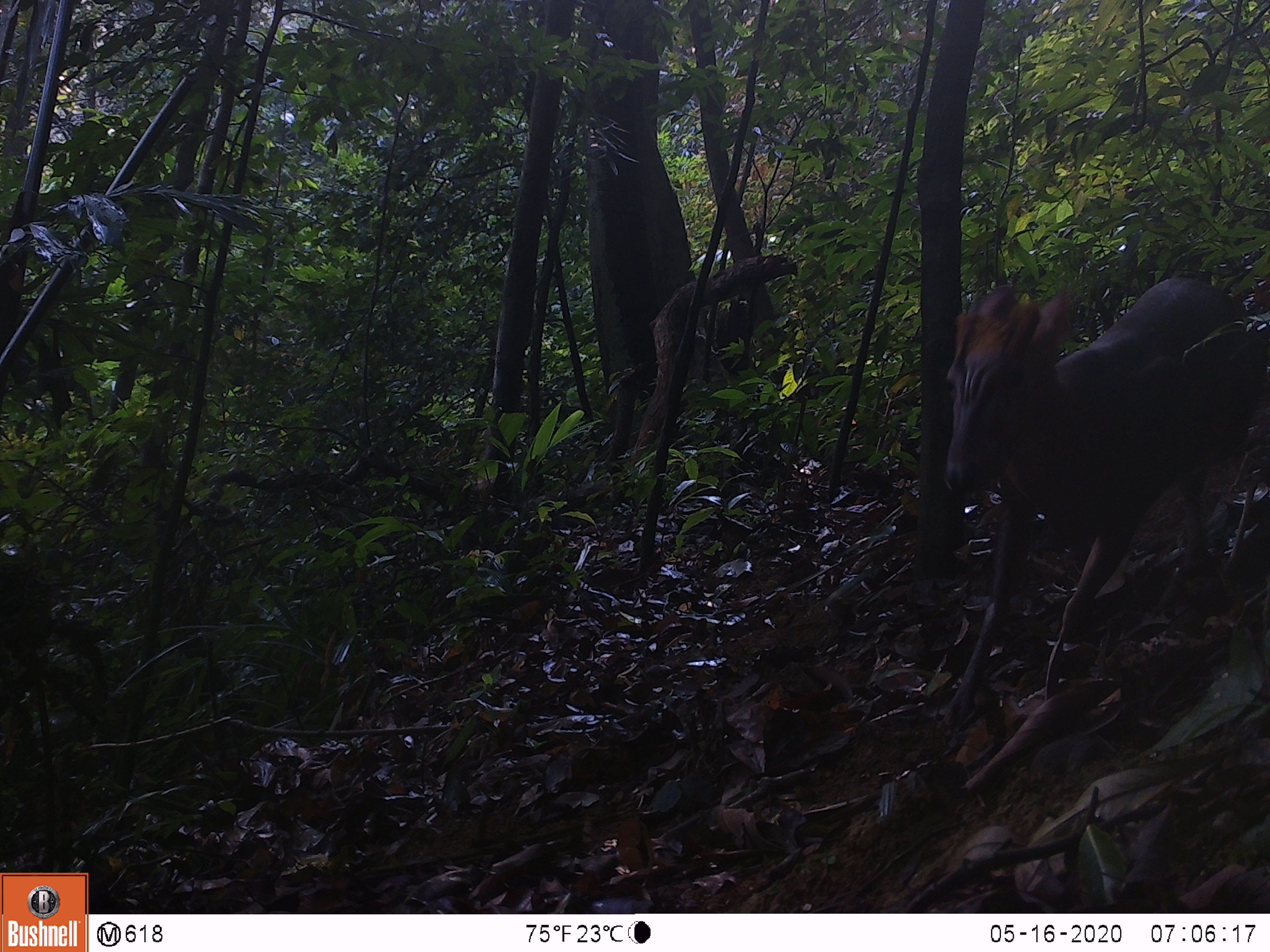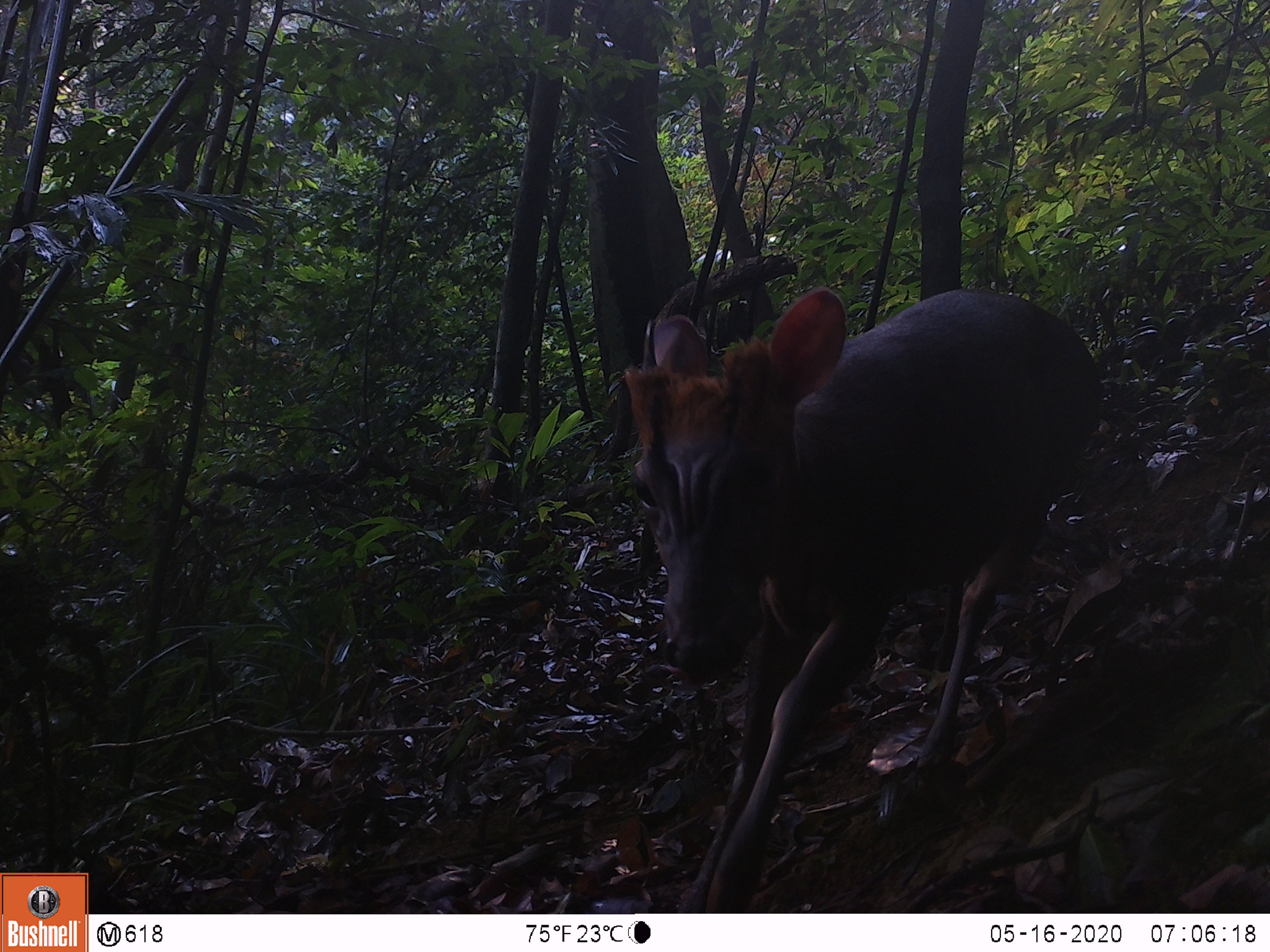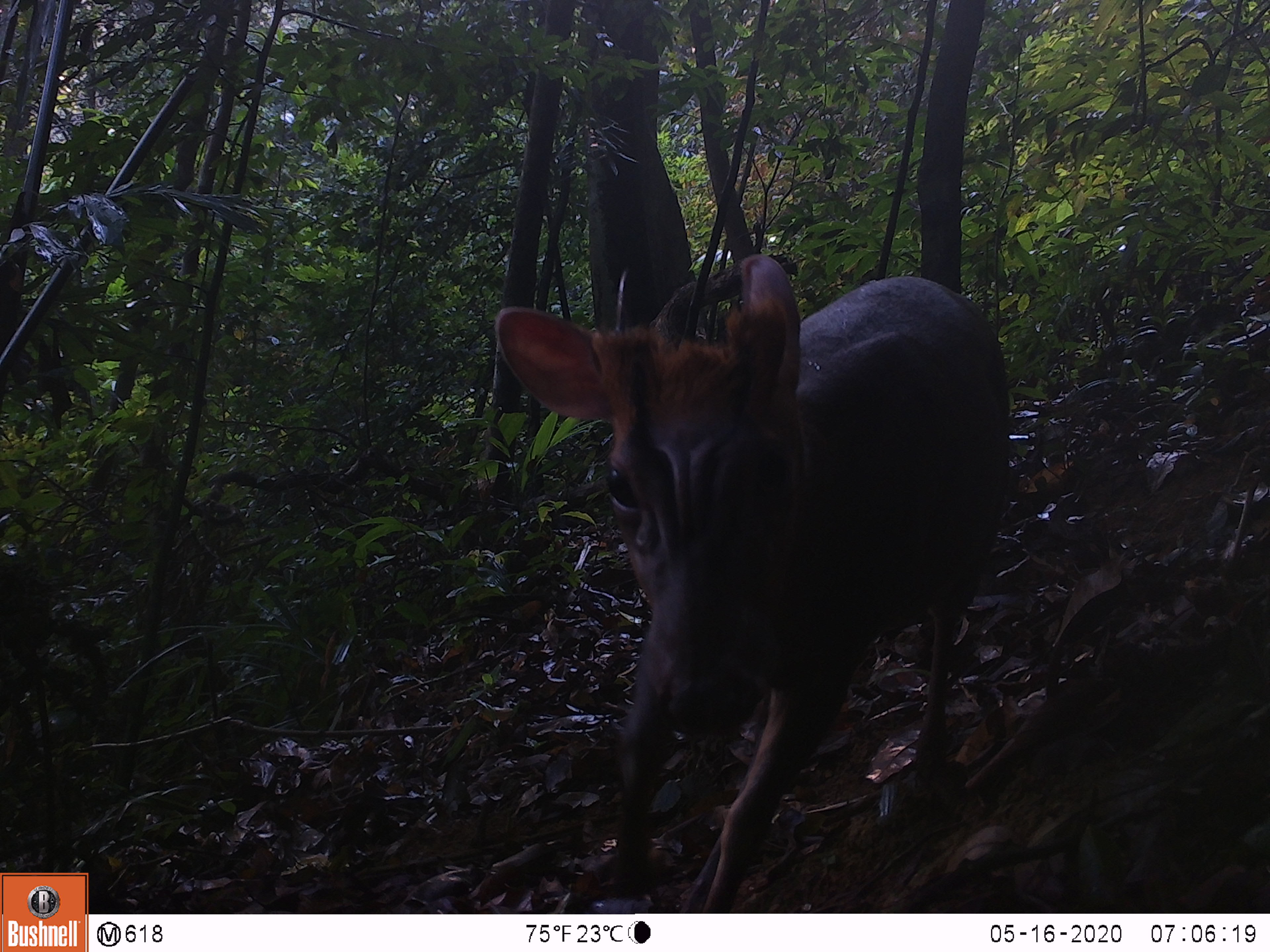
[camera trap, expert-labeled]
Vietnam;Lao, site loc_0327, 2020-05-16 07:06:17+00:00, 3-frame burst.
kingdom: Animalia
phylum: Chordata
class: Mammalia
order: Artiodactyla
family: Cervidae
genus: Muntiacus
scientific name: Muntiacus rooseveltorum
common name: roosevelt's muntjac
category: roosevelts muntjac group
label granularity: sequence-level